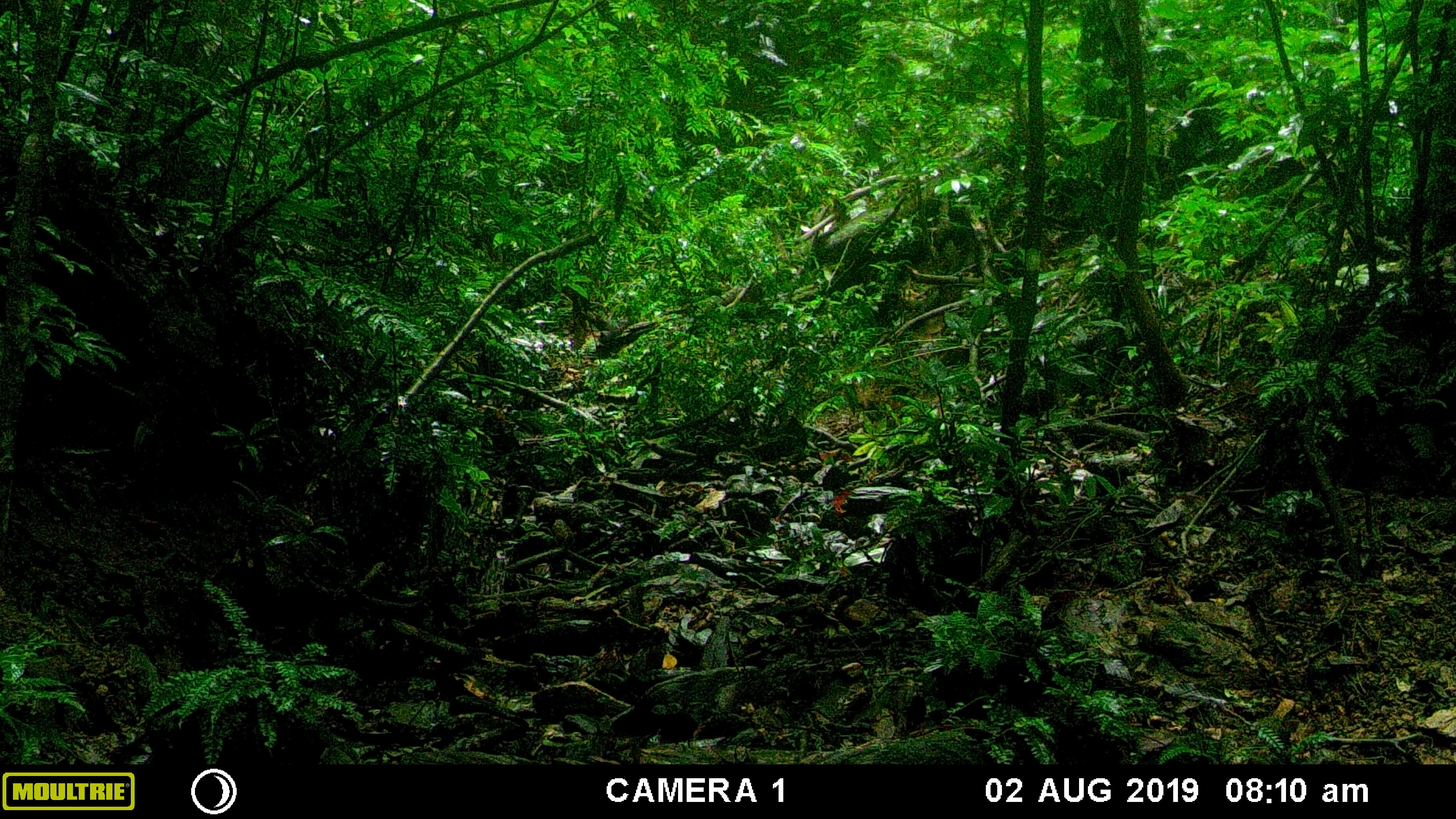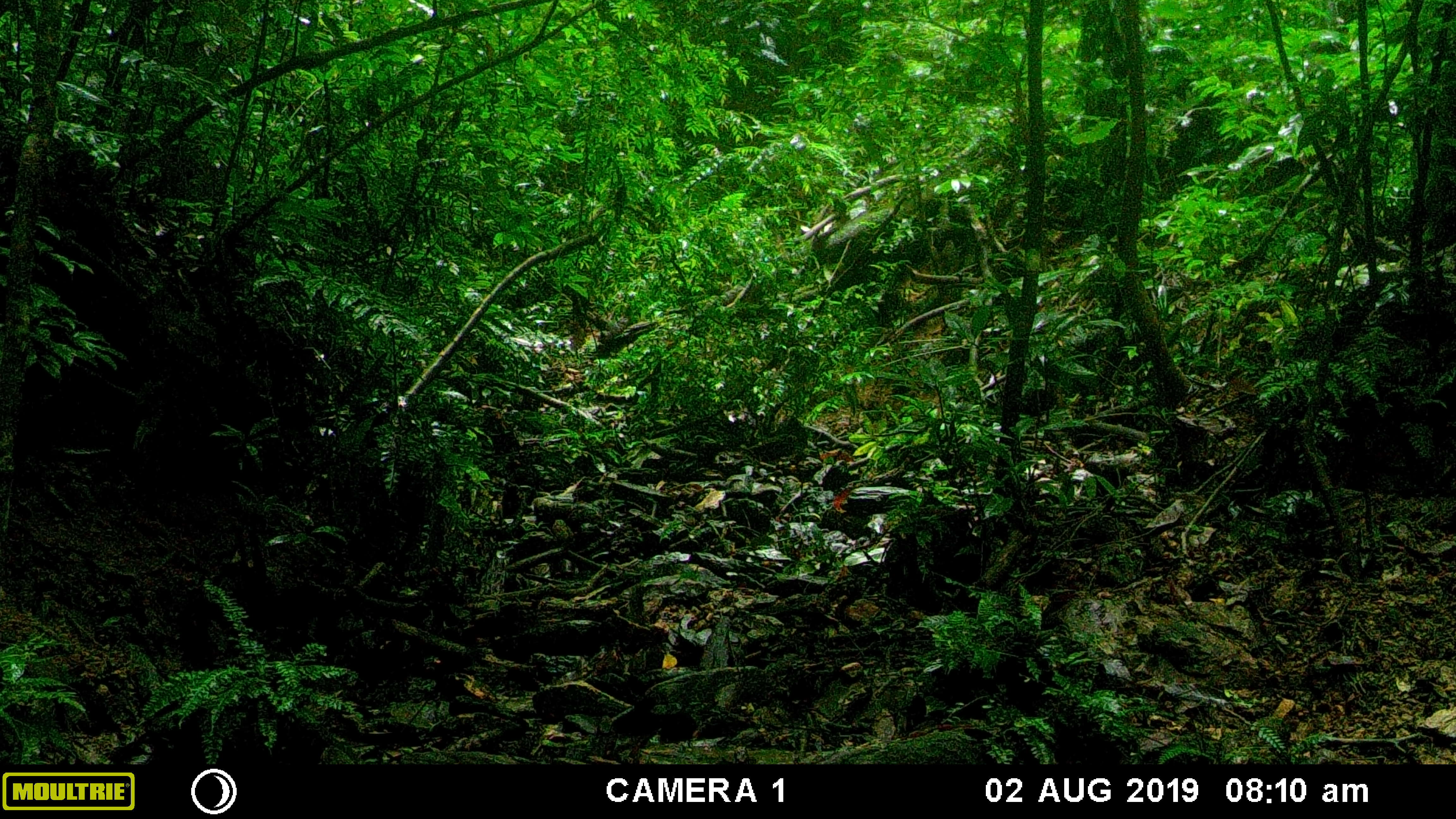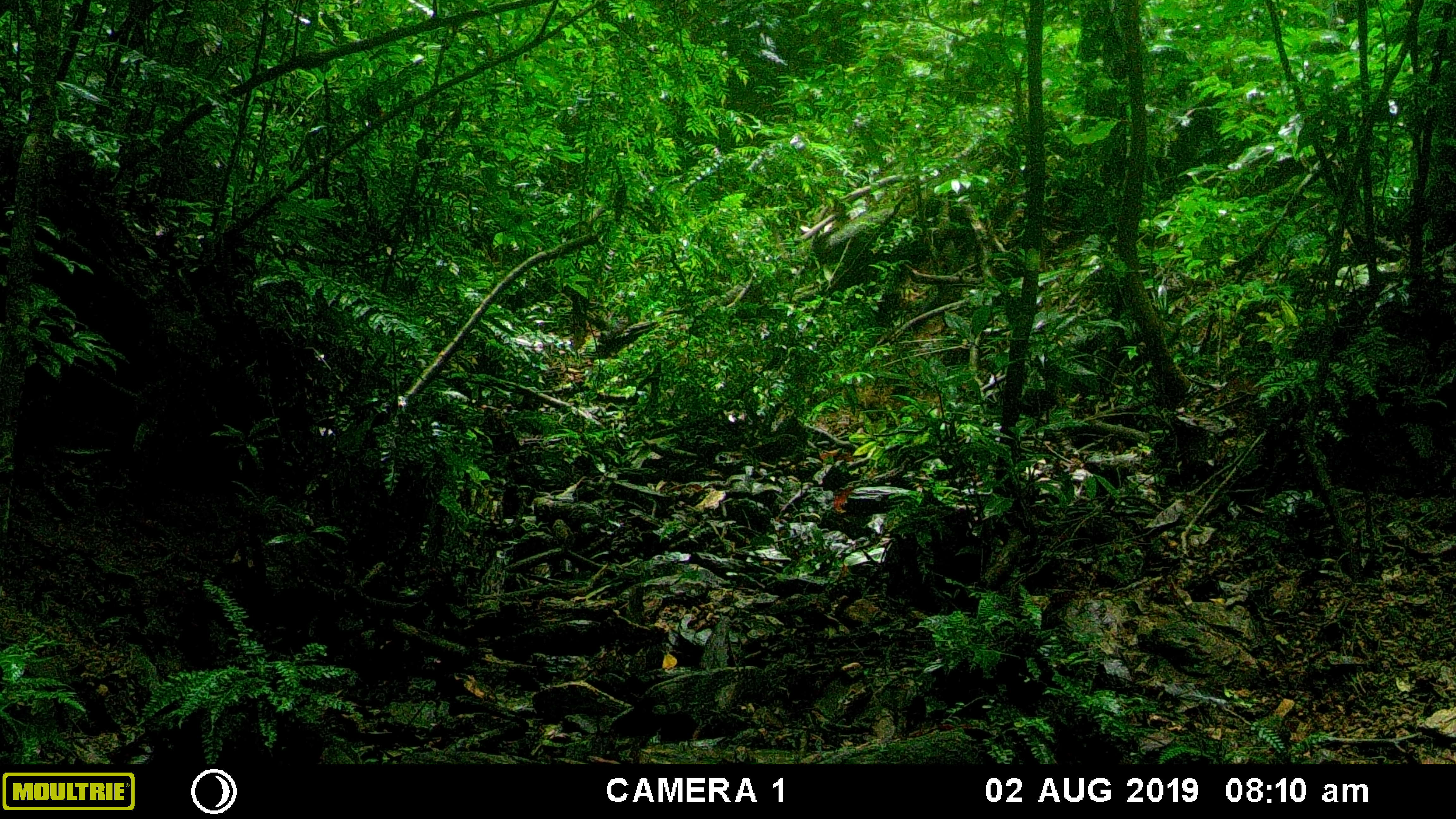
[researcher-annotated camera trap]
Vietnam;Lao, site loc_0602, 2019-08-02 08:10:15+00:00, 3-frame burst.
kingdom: Animalia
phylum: Chordata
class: Mammalia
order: Artiodactyla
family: Suidae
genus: Sus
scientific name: Sus scrofa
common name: eurasian wild pig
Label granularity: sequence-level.